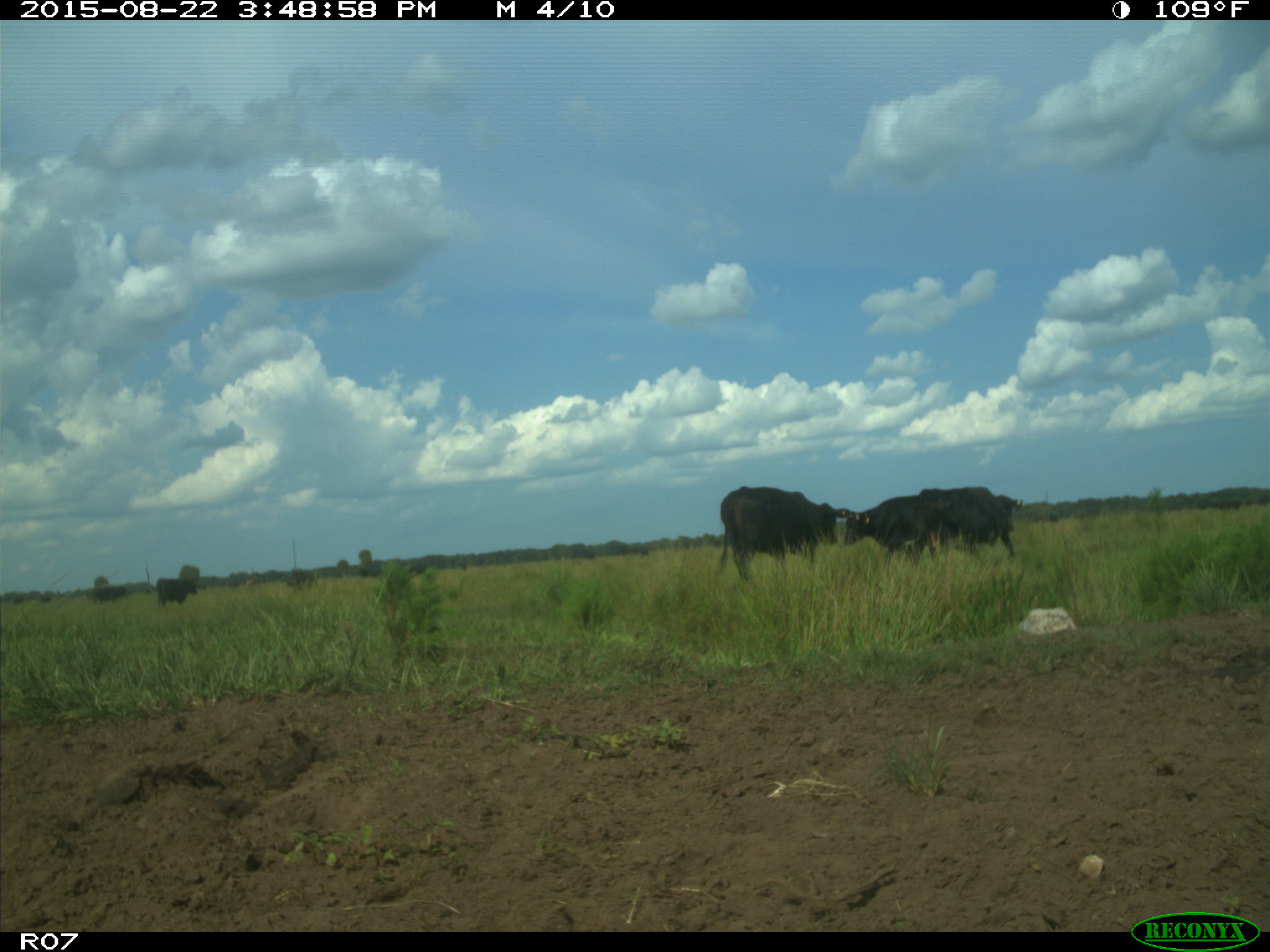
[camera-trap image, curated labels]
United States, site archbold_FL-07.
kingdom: Animalia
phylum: Chordata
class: Mammalia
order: Artiodactyla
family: Bovidae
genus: Bos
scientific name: Bos taurus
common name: domestic cow